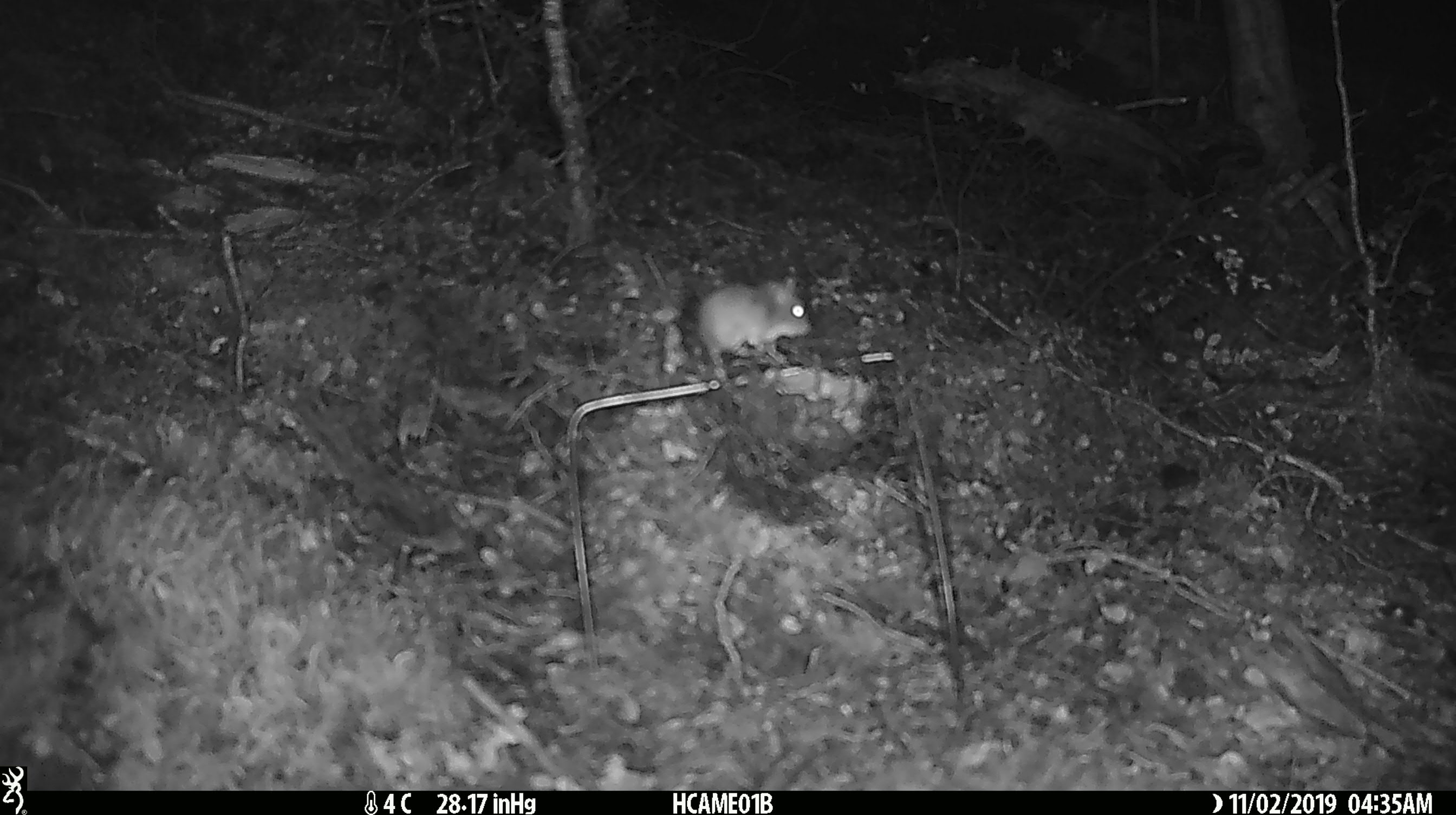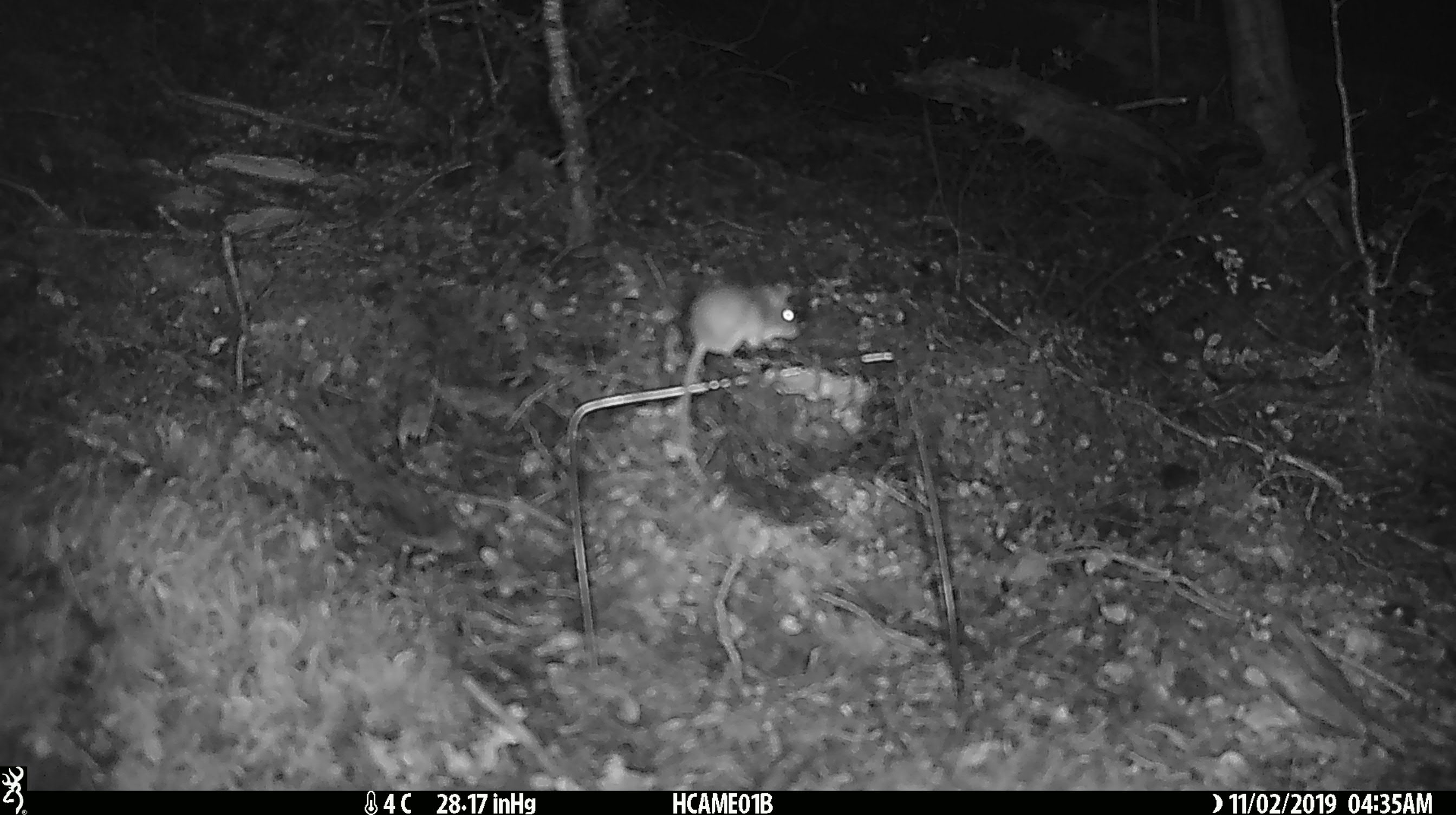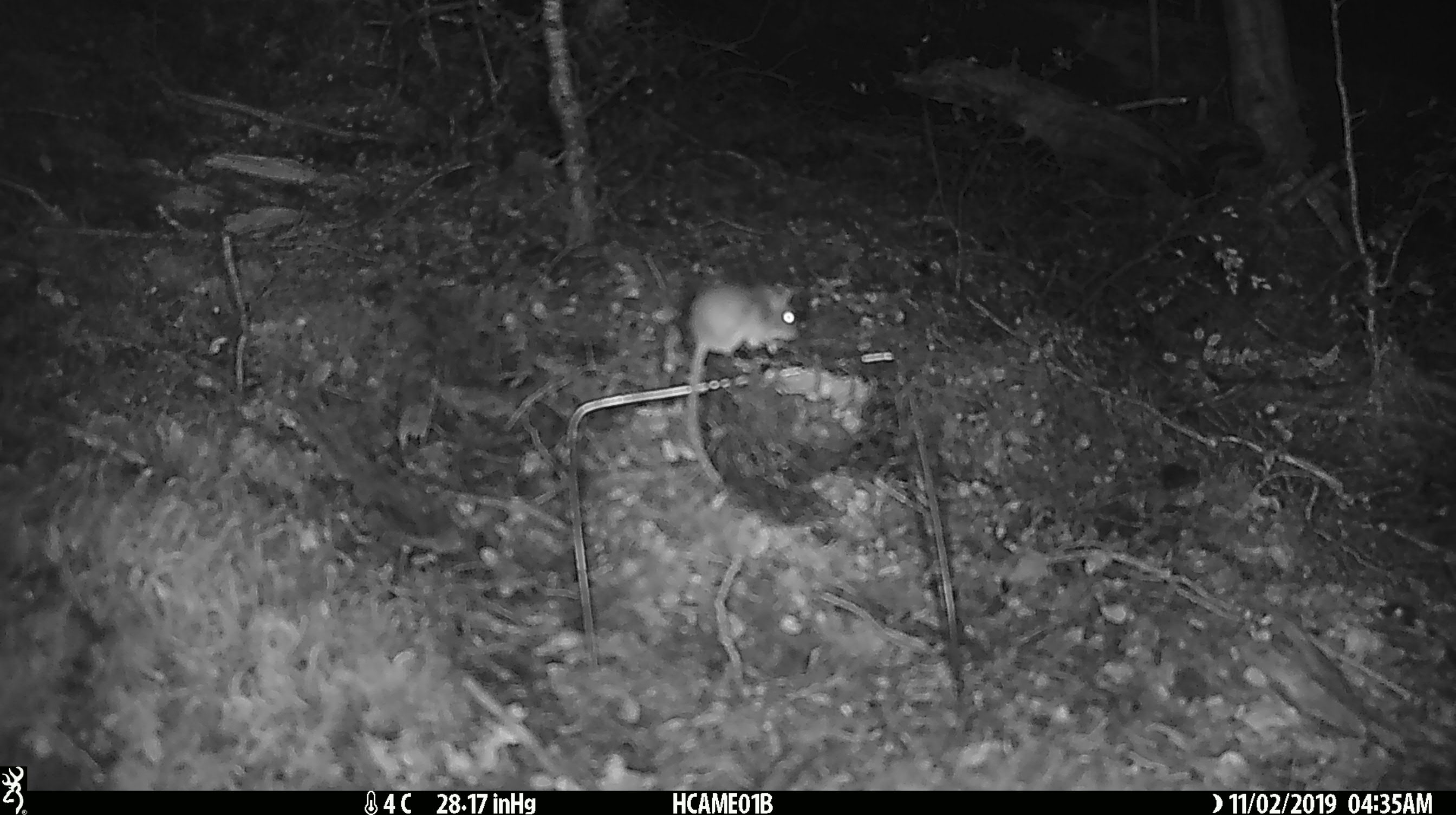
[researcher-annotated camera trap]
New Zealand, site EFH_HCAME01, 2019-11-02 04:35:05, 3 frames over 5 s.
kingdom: Animalia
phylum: Chordata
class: Mammalia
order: Rodentia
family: Muridae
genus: Mus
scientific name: Mus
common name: mouse